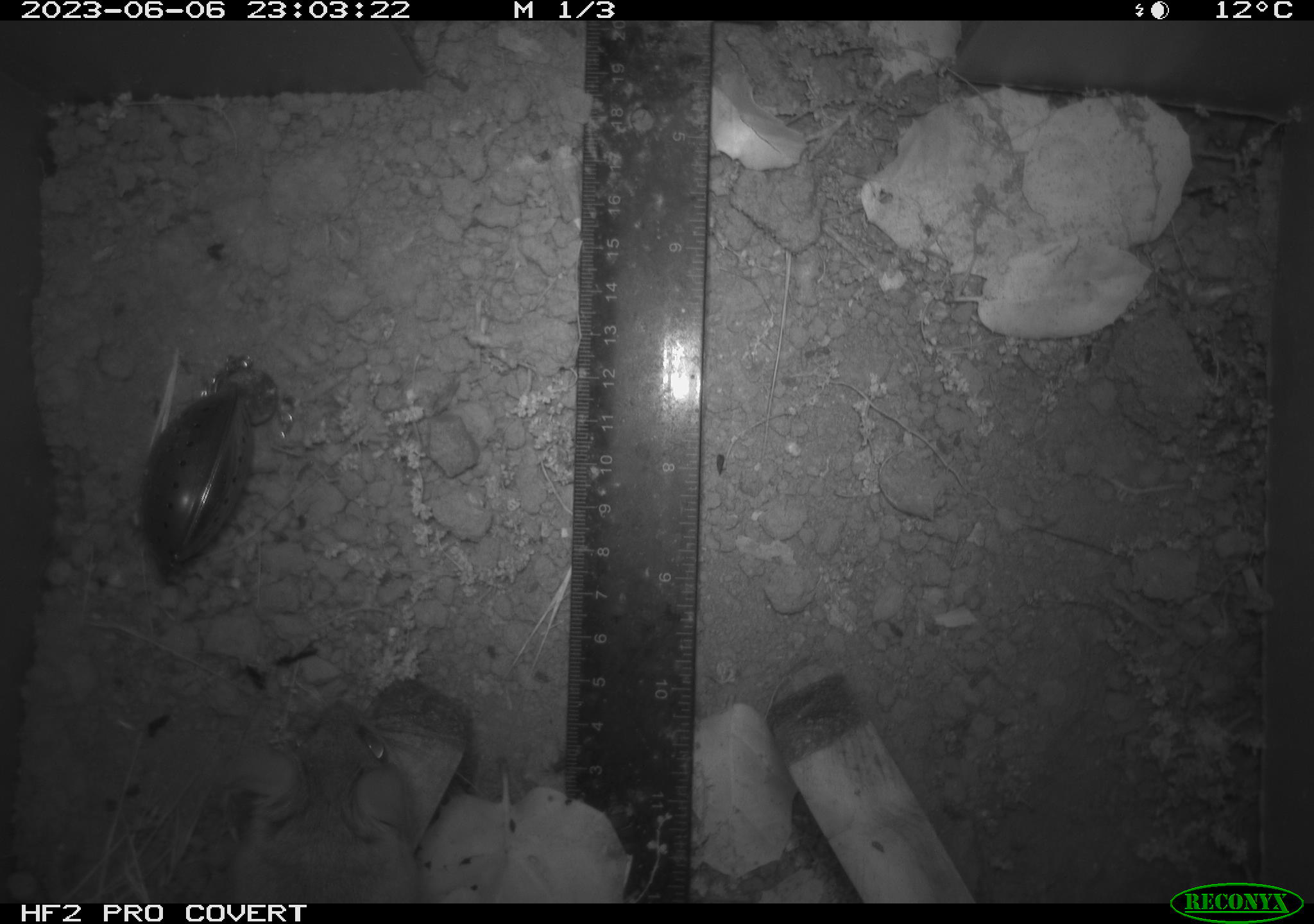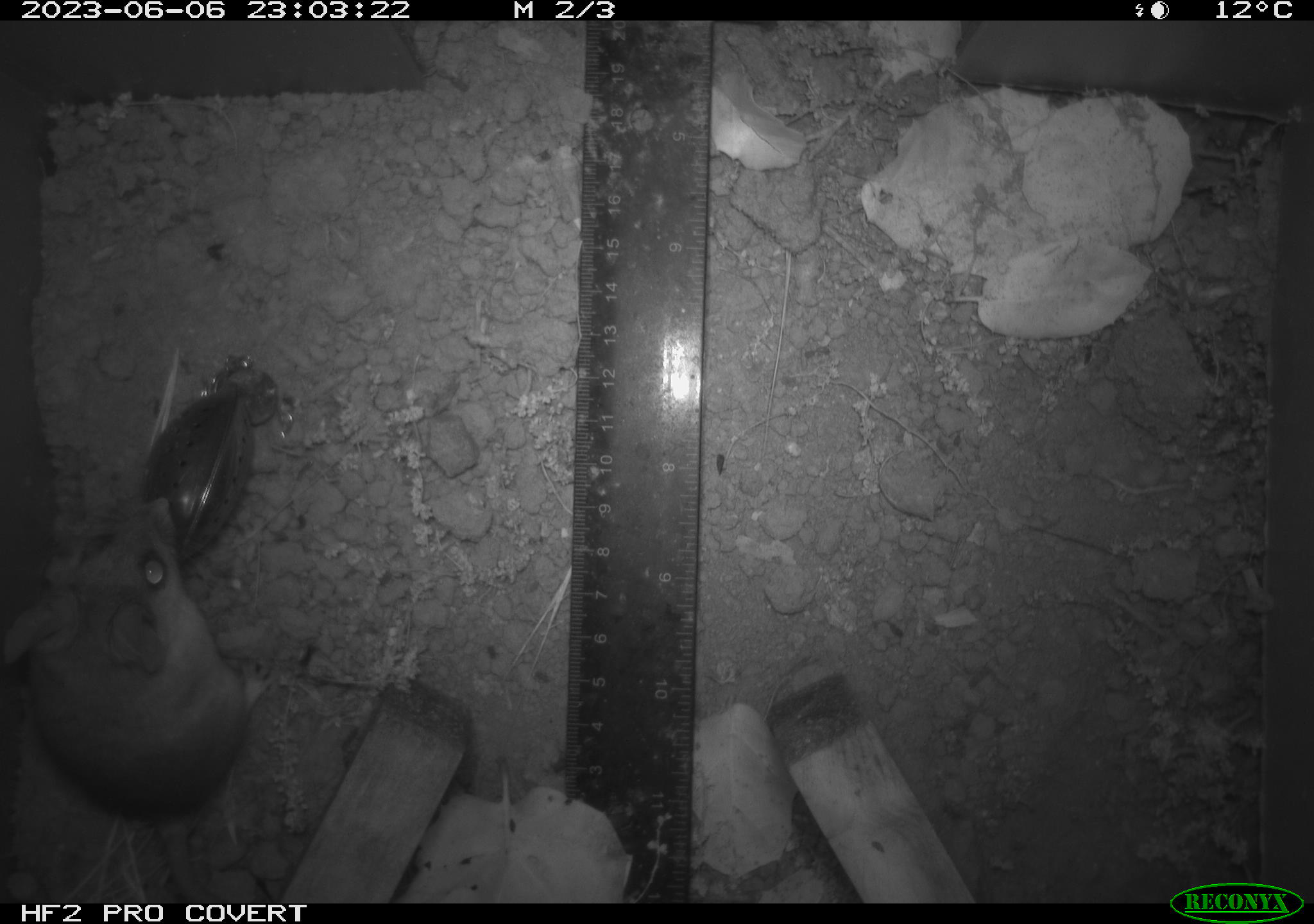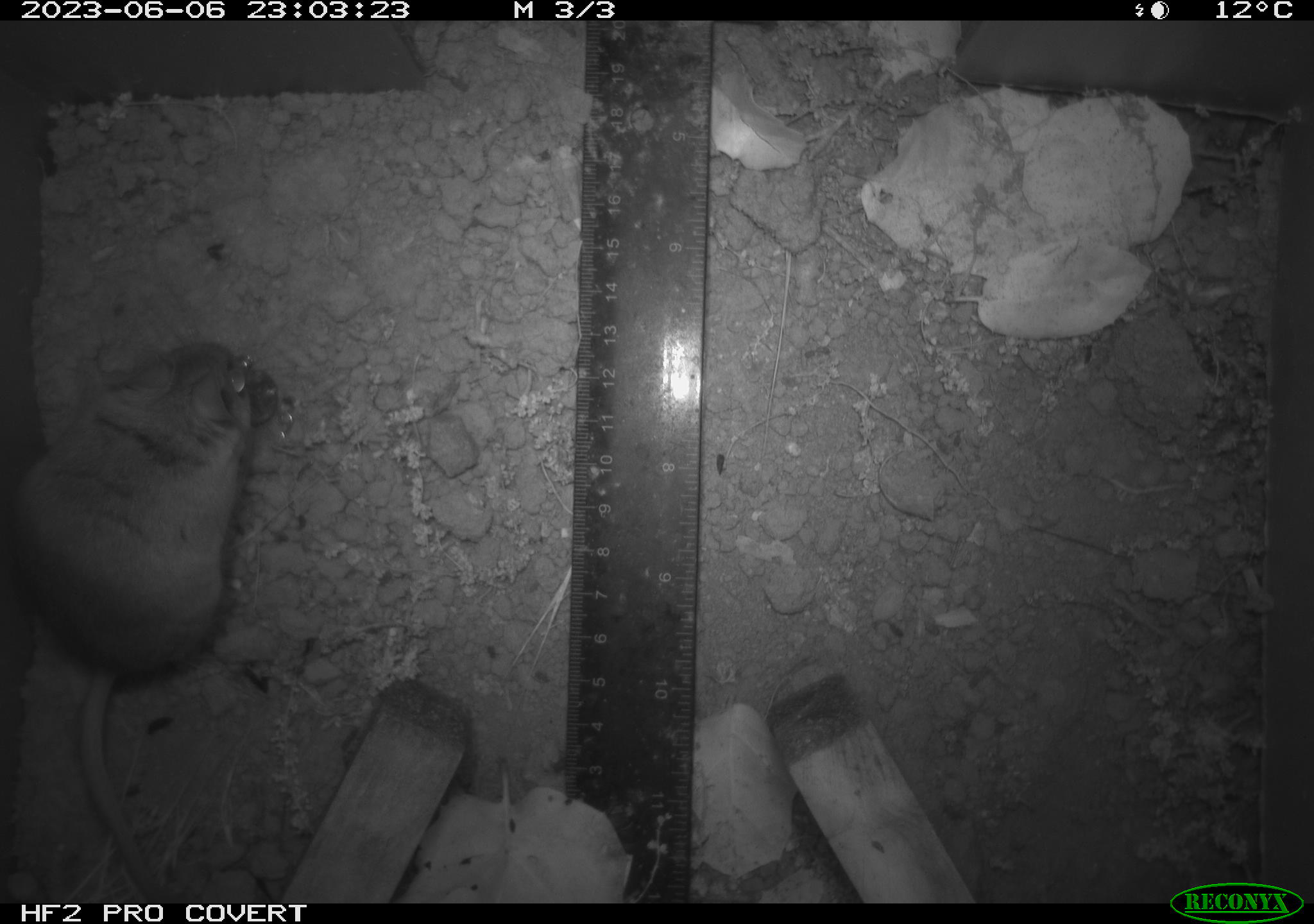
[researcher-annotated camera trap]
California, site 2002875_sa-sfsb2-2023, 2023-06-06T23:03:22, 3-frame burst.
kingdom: Animalia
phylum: Chordata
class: Mammalia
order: Rodentia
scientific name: Rodentia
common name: mouse species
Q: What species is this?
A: Mouse species (Rodentia).